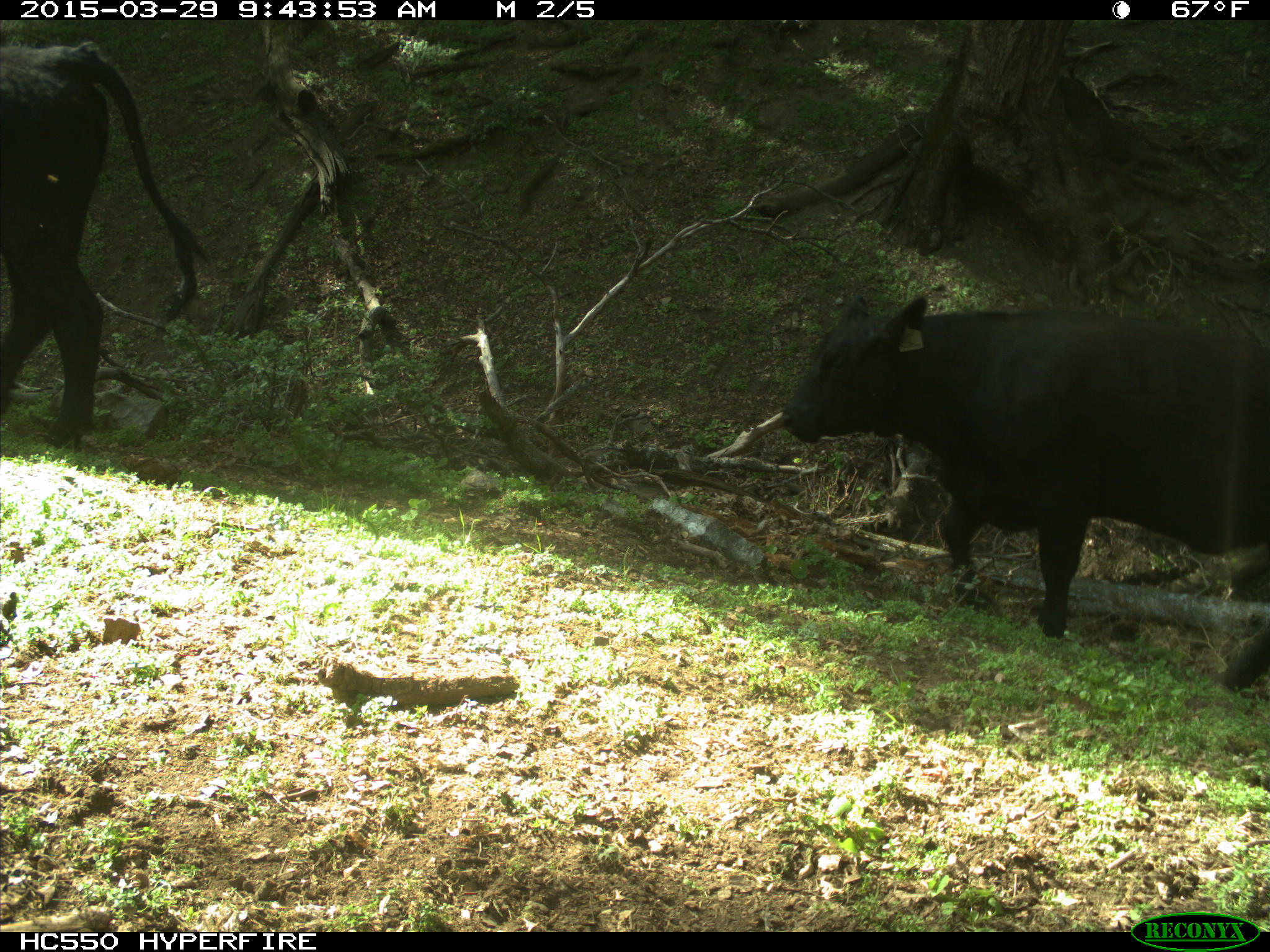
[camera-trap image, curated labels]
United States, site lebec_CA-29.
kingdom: Animalia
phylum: Chordata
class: Mammalia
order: Artiodactyla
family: Bovidae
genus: Bos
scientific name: Bos taurus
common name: domestic cow